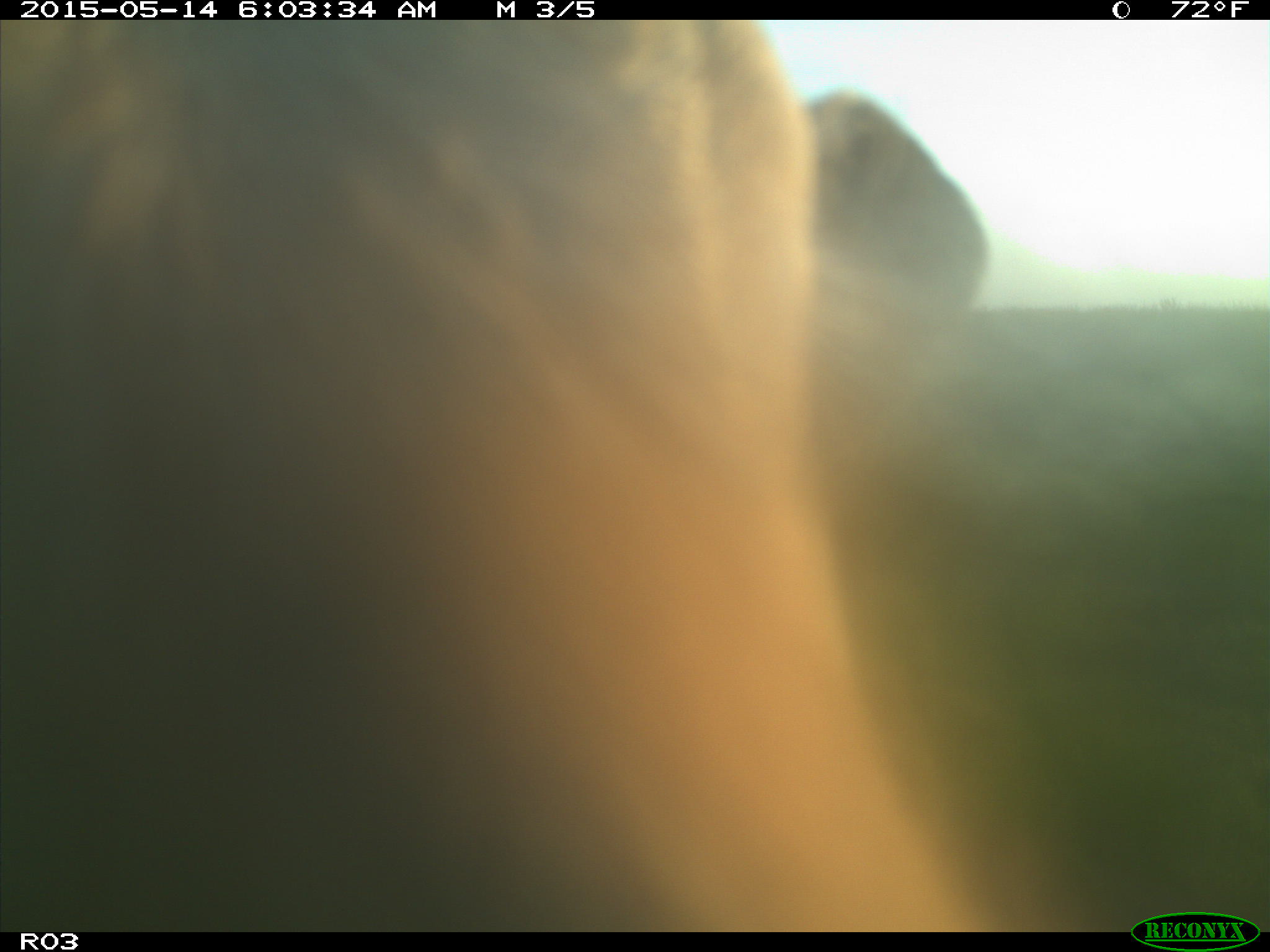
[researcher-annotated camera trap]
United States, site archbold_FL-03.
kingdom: Animalia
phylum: Chordata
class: Mammalia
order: Artiodactyla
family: Bovidae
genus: Bos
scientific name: Bos taurus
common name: domestic cow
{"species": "Bos taurus (domestic cow)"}